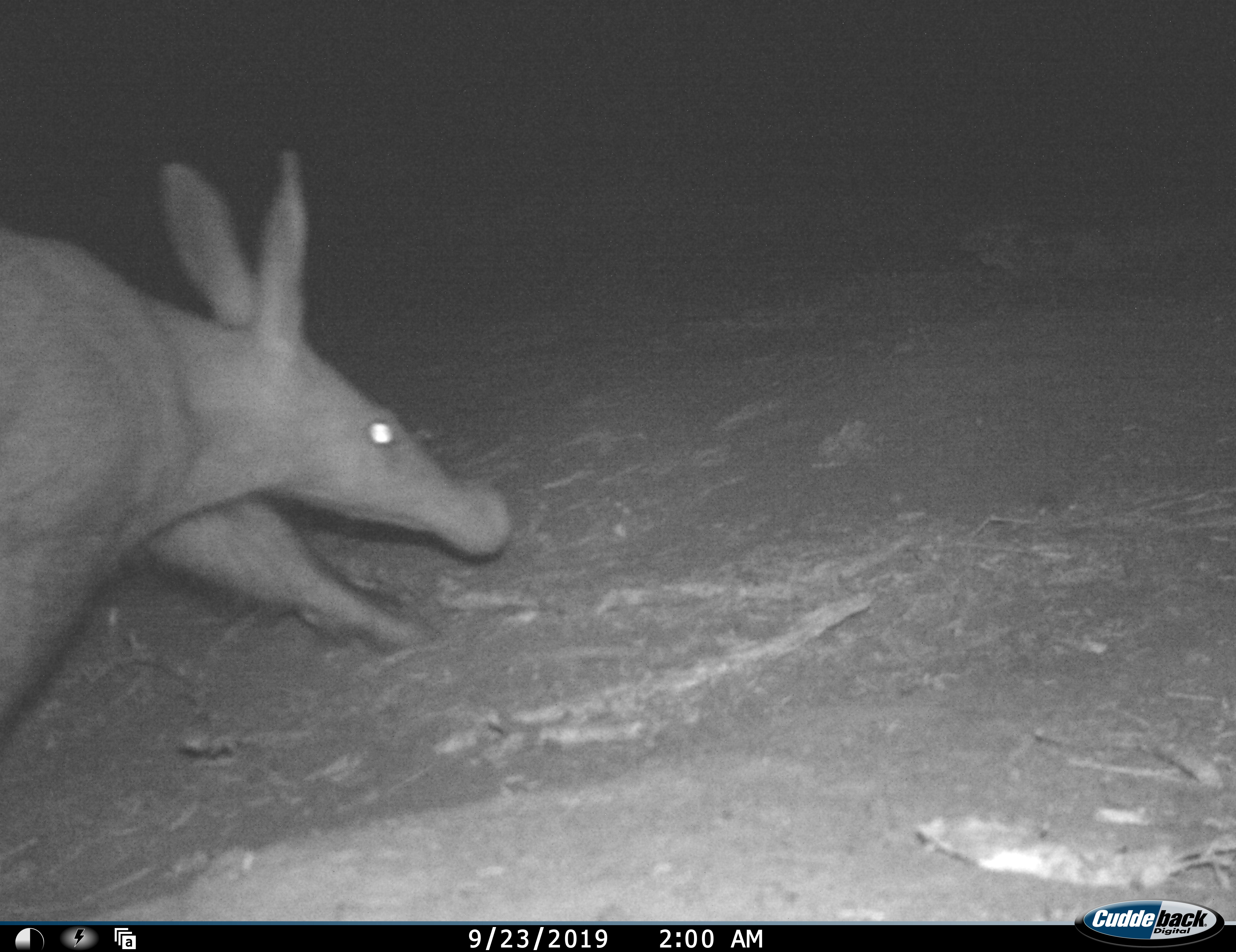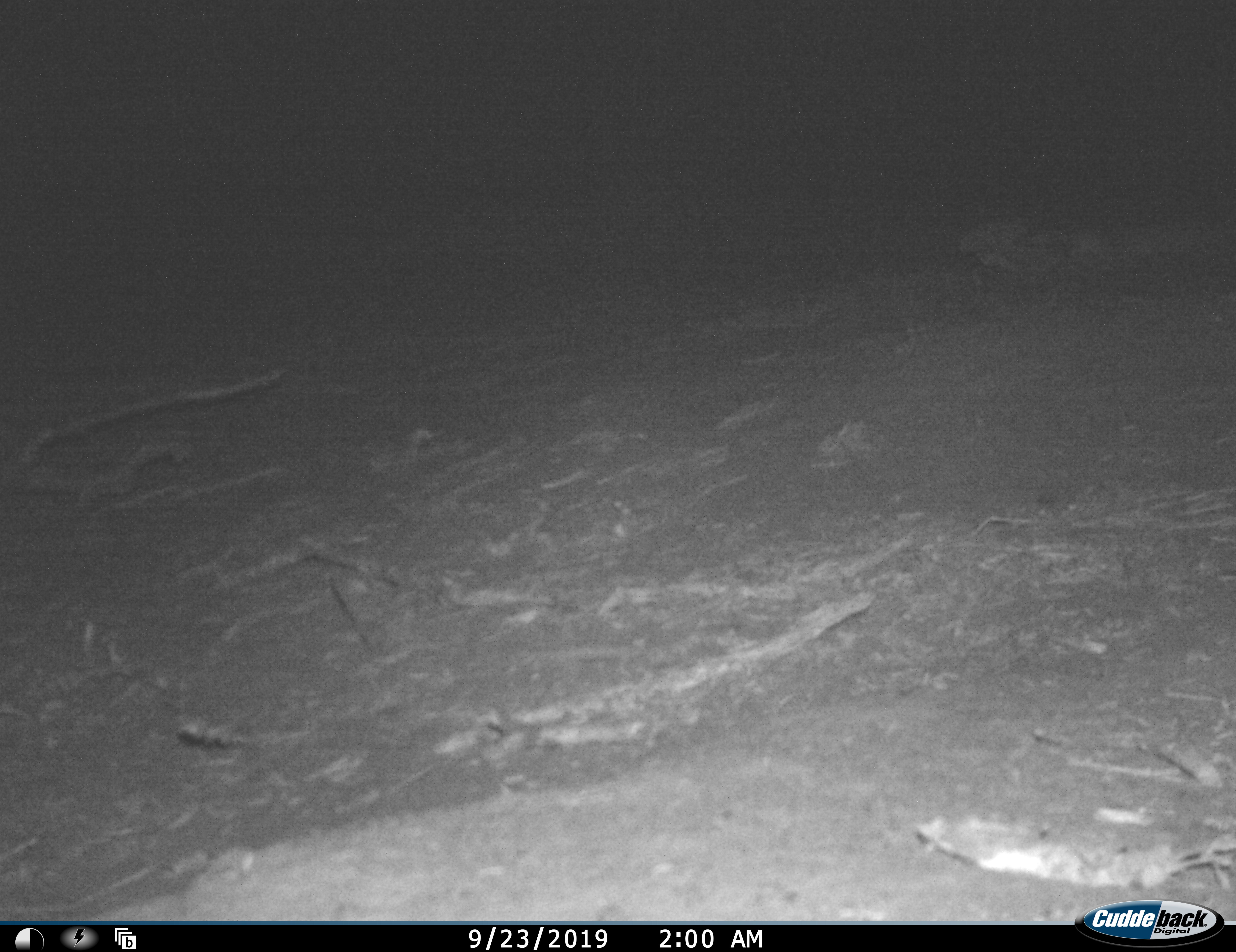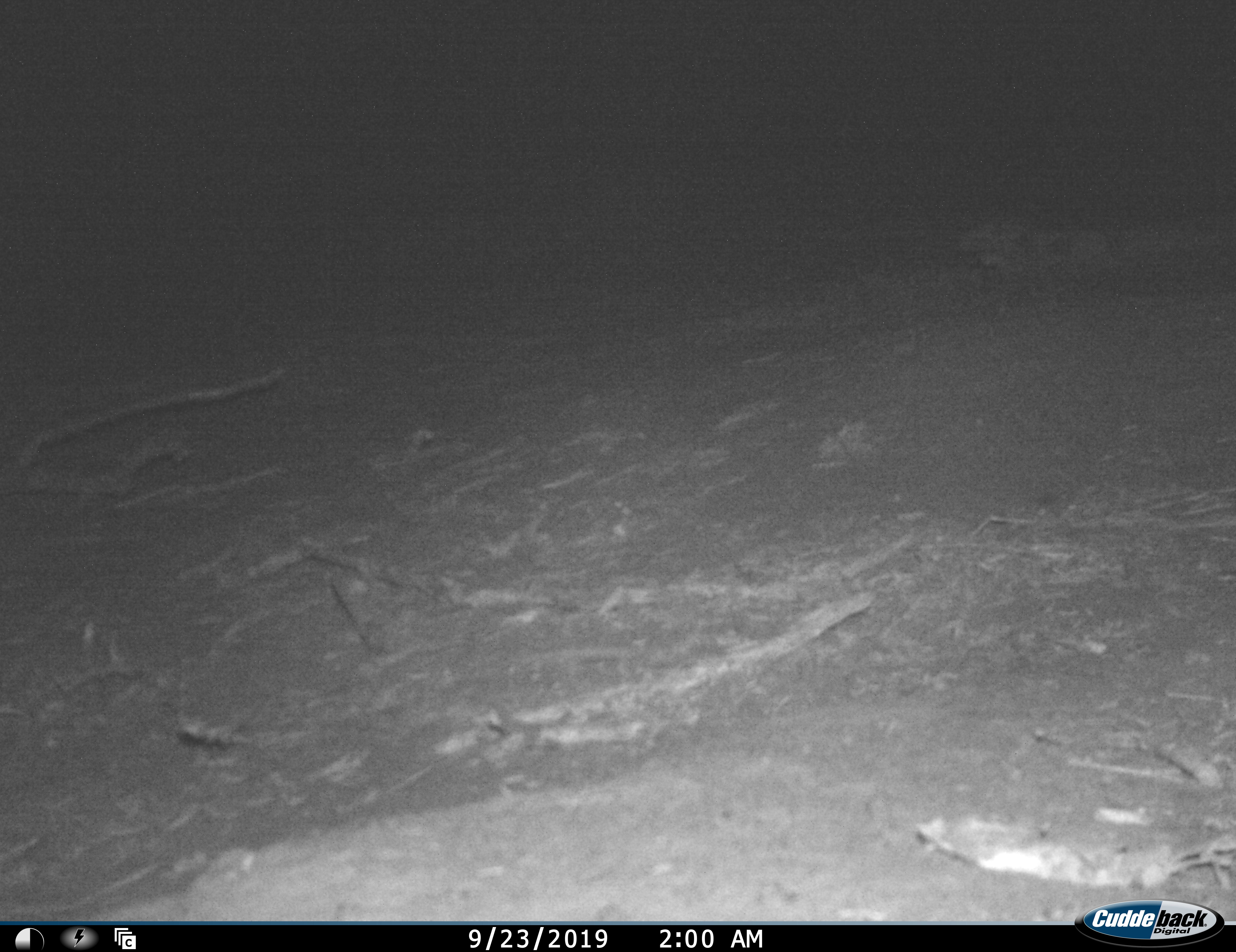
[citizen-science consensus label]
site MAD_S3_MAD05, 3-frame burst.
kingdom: Animalia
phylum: Chordata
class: Mammalia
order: Tubulidentata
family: Orycteropodidae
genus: Orycteropus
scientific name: Orycteropus afer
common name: aardvark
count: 1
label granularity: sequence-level